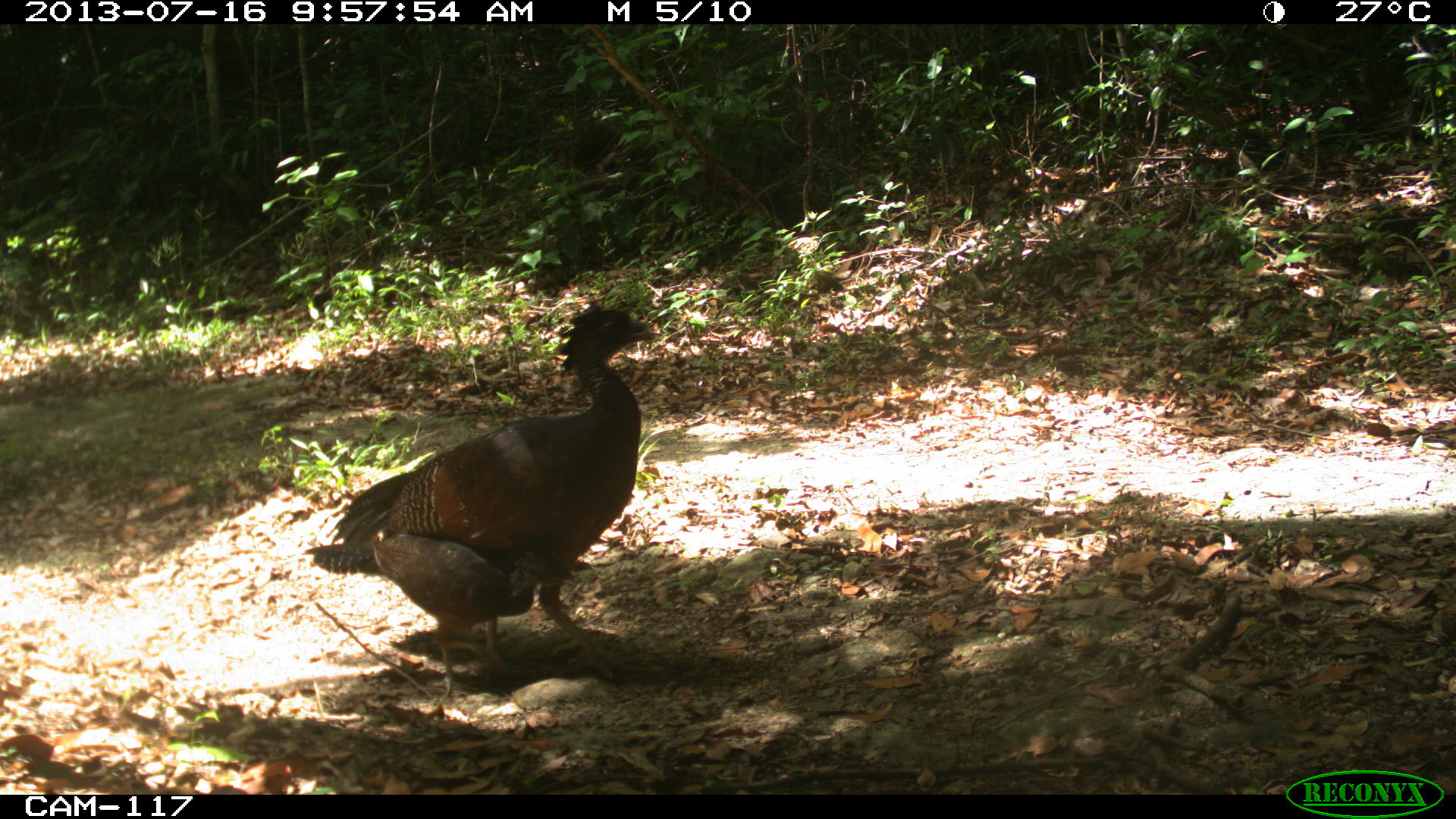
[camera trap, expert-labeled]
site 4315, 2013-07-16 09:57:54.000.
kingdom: Animalia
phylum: Chordata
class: Aves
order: Galliformes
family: Cracidae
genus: Crax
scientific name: Crax rubra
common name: great curassow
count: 2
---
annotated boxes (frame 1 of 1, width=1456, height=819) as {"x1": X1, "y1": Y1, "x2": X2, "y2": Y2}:
crax rubra: {"x1": 314, "y1": 298, "x2": 664, "y2": 682}; {"x1": 299, "y1": 526, "x2": 577, "y2": 703}